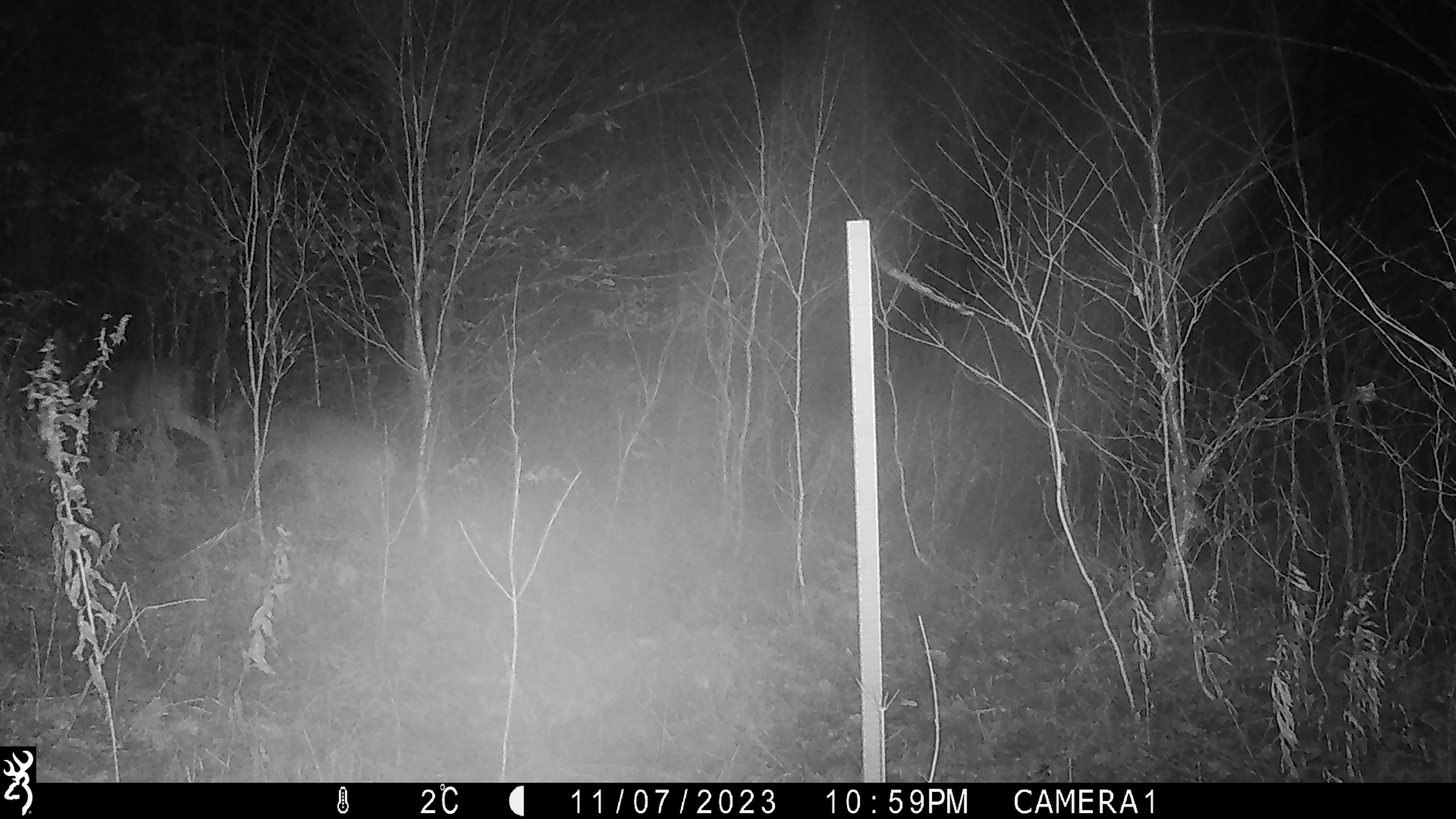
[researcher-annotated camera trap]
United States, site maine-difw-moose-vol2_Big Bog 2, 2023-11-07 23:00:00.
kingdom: Animalia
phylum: Chordata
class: Mammalia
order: Artiodactyla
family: Cervidae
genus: Odocoileus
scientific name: Odocoileus virginianus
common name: white-tailed deer